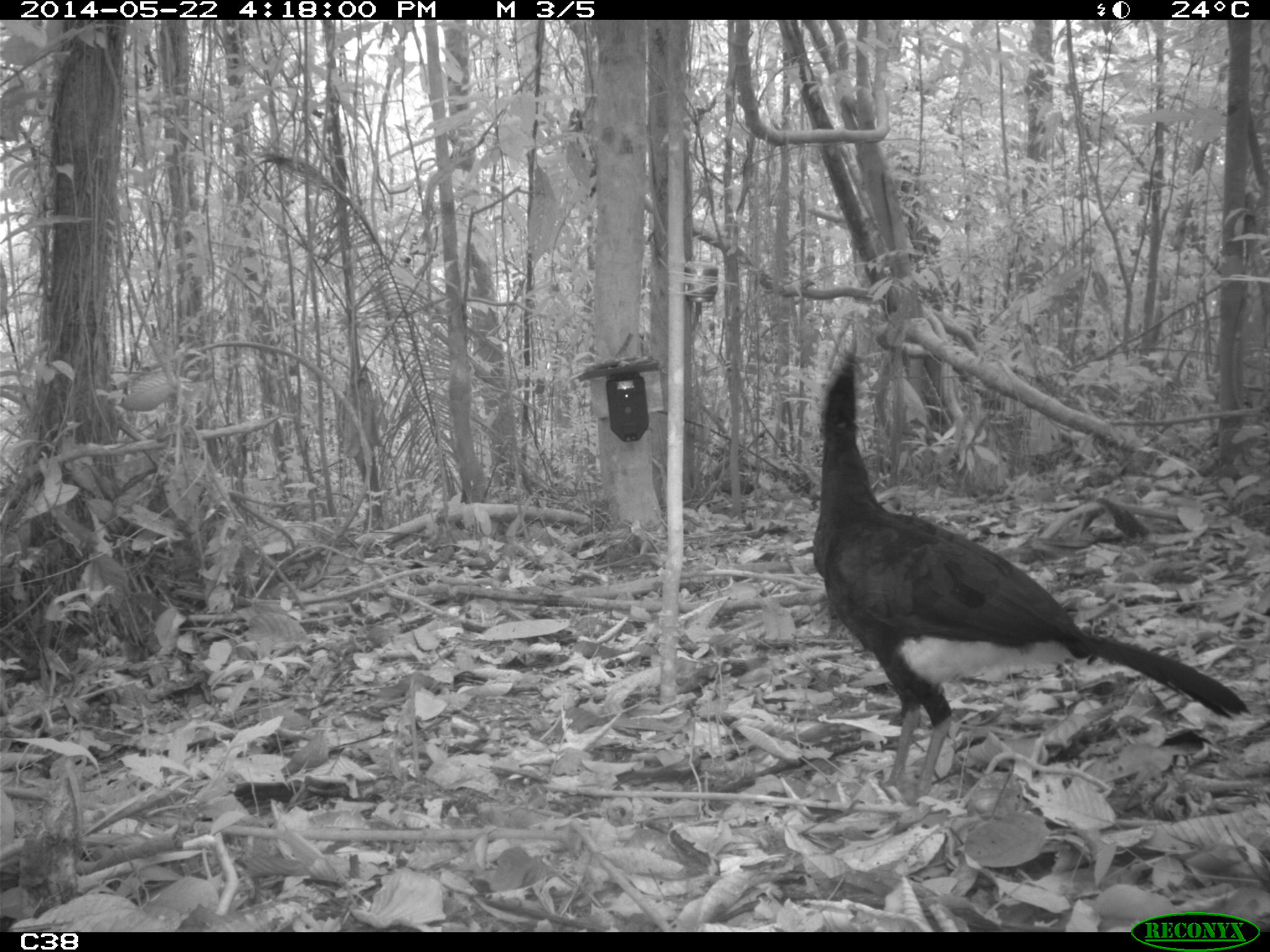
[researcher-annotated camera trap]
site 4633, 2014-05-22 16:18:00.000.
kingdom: Animalia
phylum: Chordata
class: Aves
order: Galliformes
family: Cracidae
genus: Crax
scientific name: Crax alector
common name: black curassow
Crax alector (black curassow), count 1, age adult.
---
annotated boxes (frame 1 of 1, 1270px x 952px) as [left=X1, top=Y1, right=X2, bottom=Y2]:
crax alector: [left=809, top=349, right=1253, bottom=804]